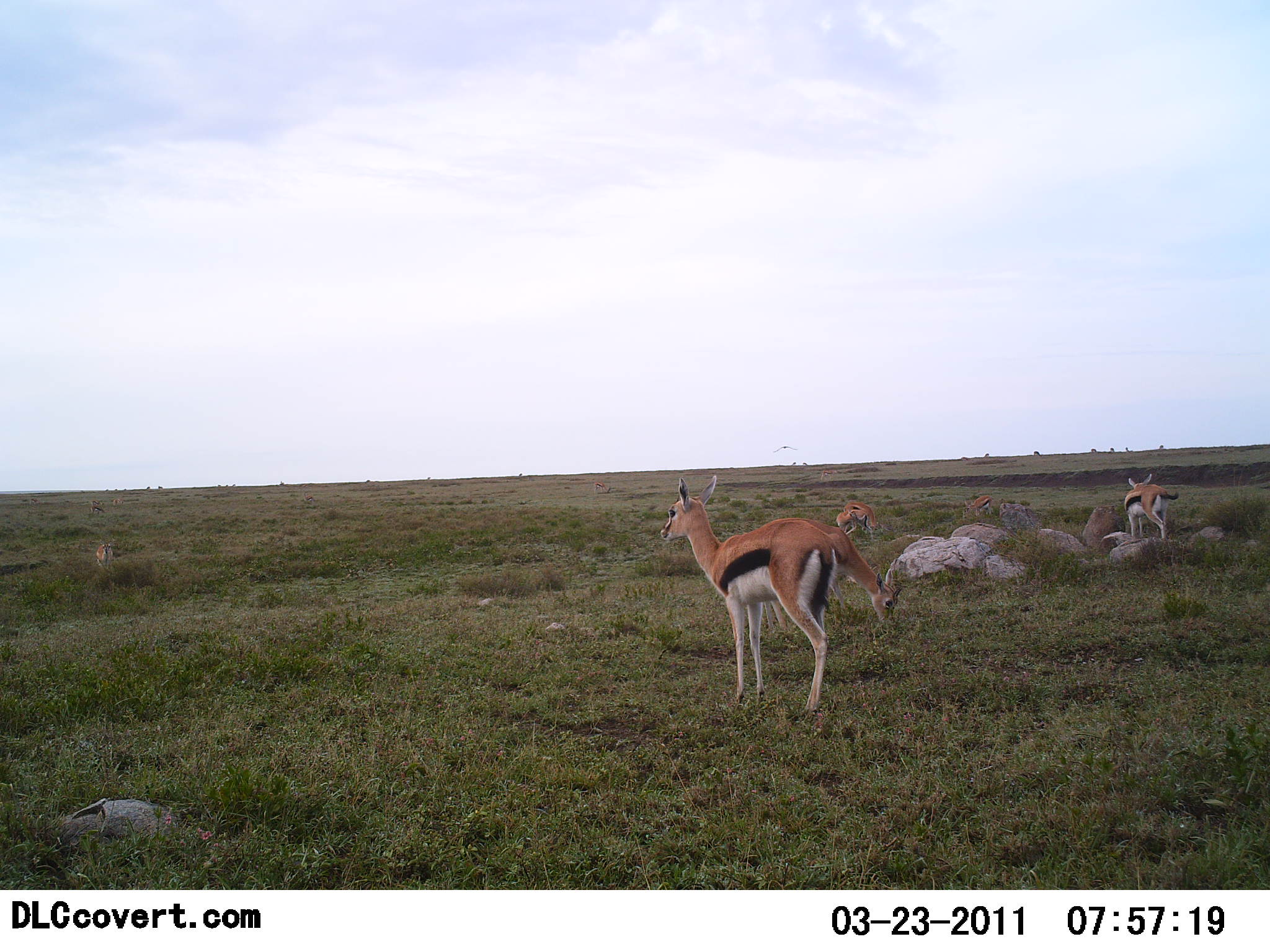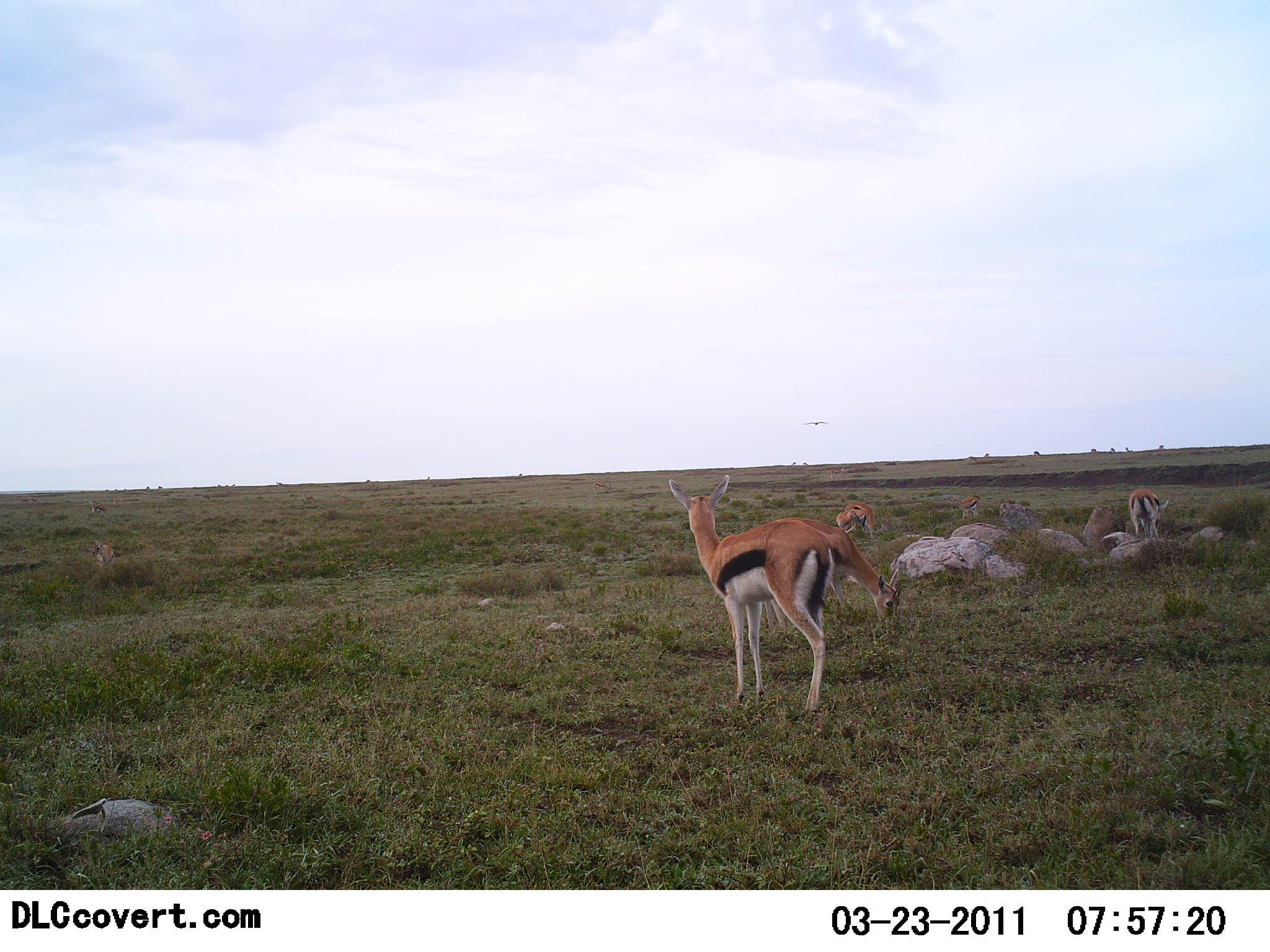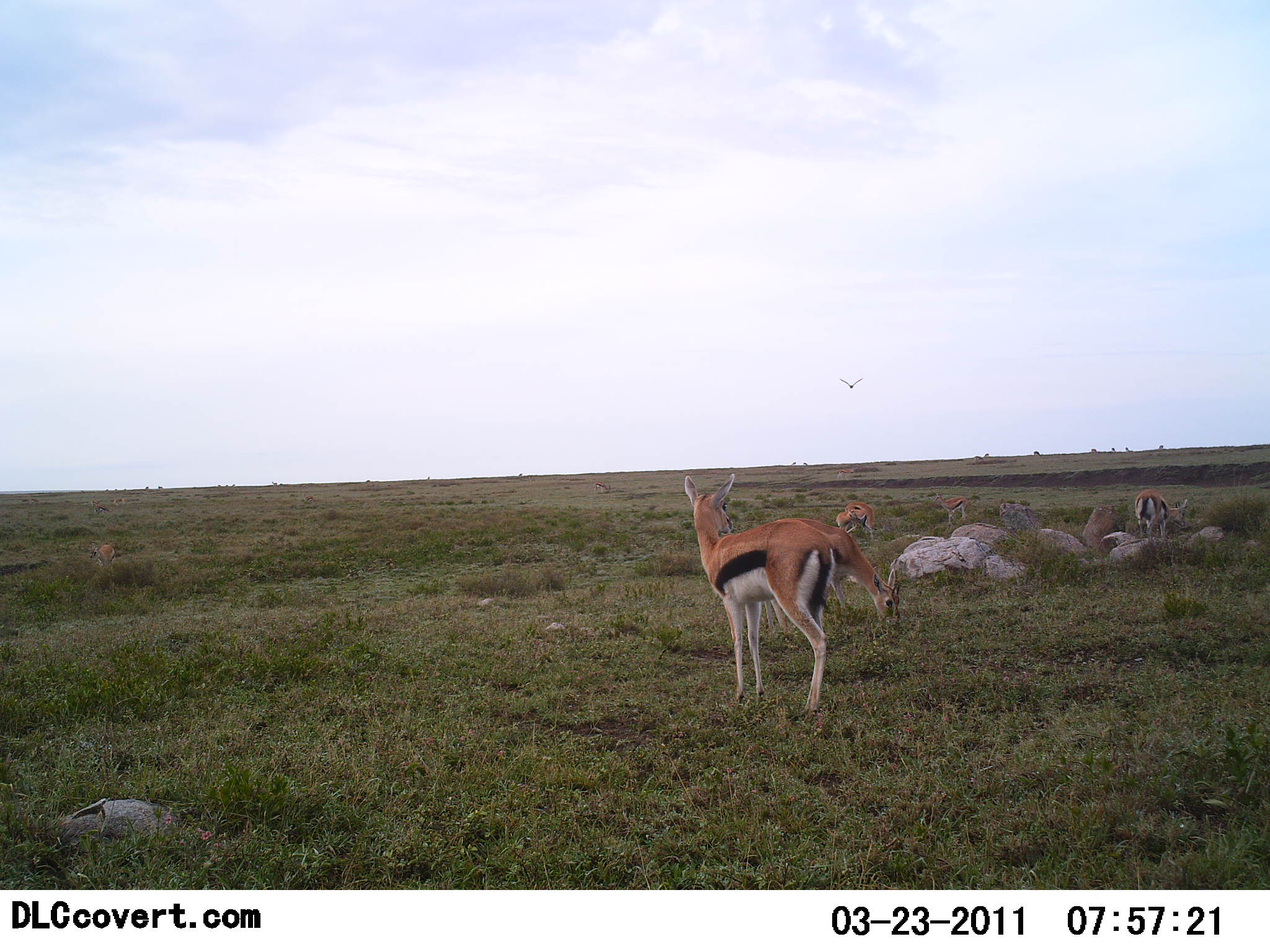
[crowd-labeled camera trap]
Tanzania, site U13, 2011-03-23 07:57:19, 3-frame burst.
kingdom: Animalia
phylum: Chordata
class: Mammalia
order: Artiodactyla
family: Bovidae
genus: Eudorcas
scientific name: Eudorcas thomsonii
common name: thomson's gazelle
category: gazellethomsons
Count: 6.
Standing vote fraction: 88%.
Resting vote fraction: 0%.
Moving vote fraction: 19%.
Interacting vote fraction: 6%.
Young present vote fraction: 12%.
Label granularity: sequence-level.